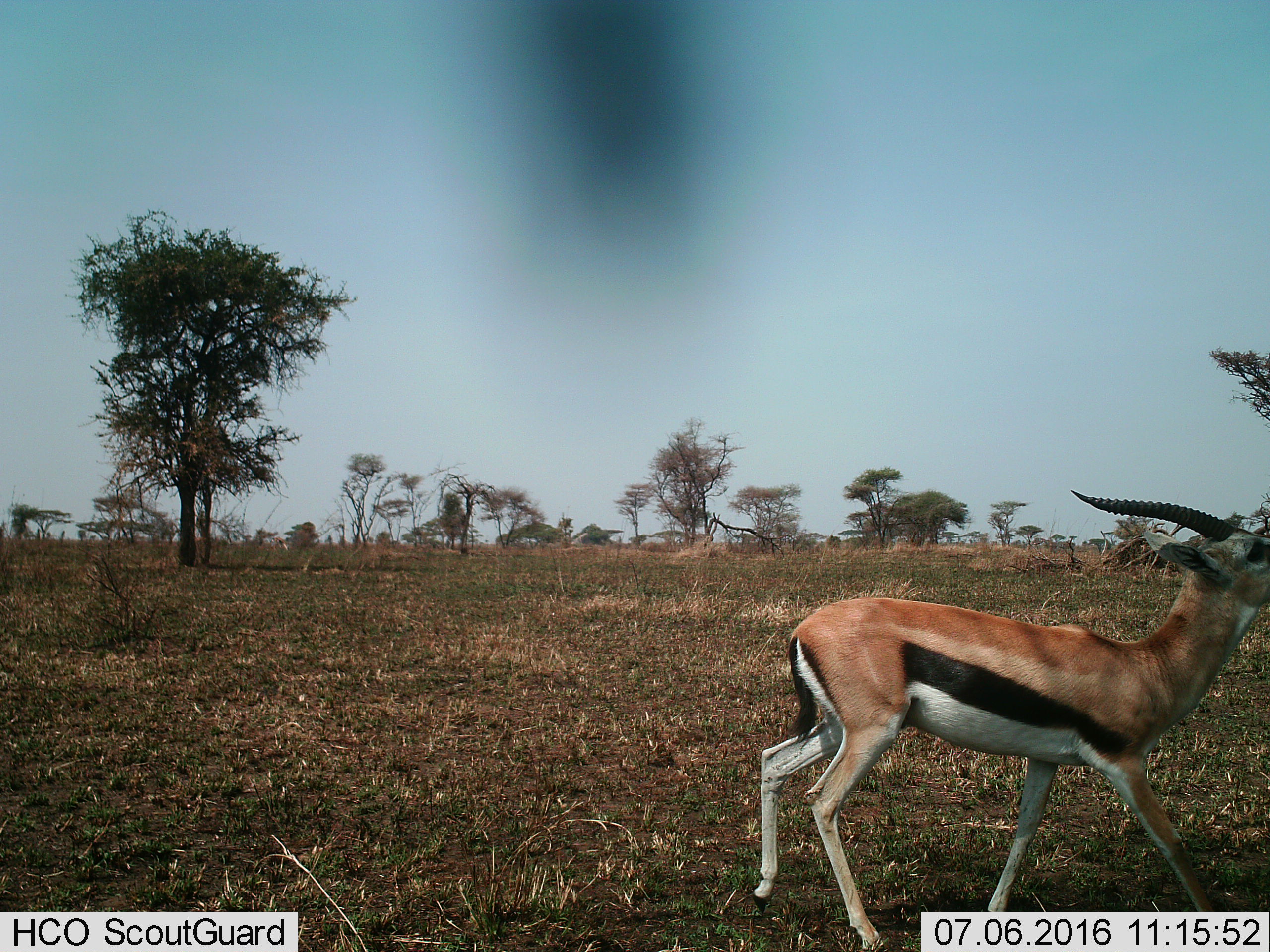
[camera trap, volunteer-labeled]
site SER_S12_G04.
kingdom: Animalia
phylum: Chordata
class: Mammalia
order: Artiodactyla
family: Bovidae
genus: Eudorcas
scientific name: Eudorcas thomsonii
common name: thomson's gazelle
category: gazellethomsons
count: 1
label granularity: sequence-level